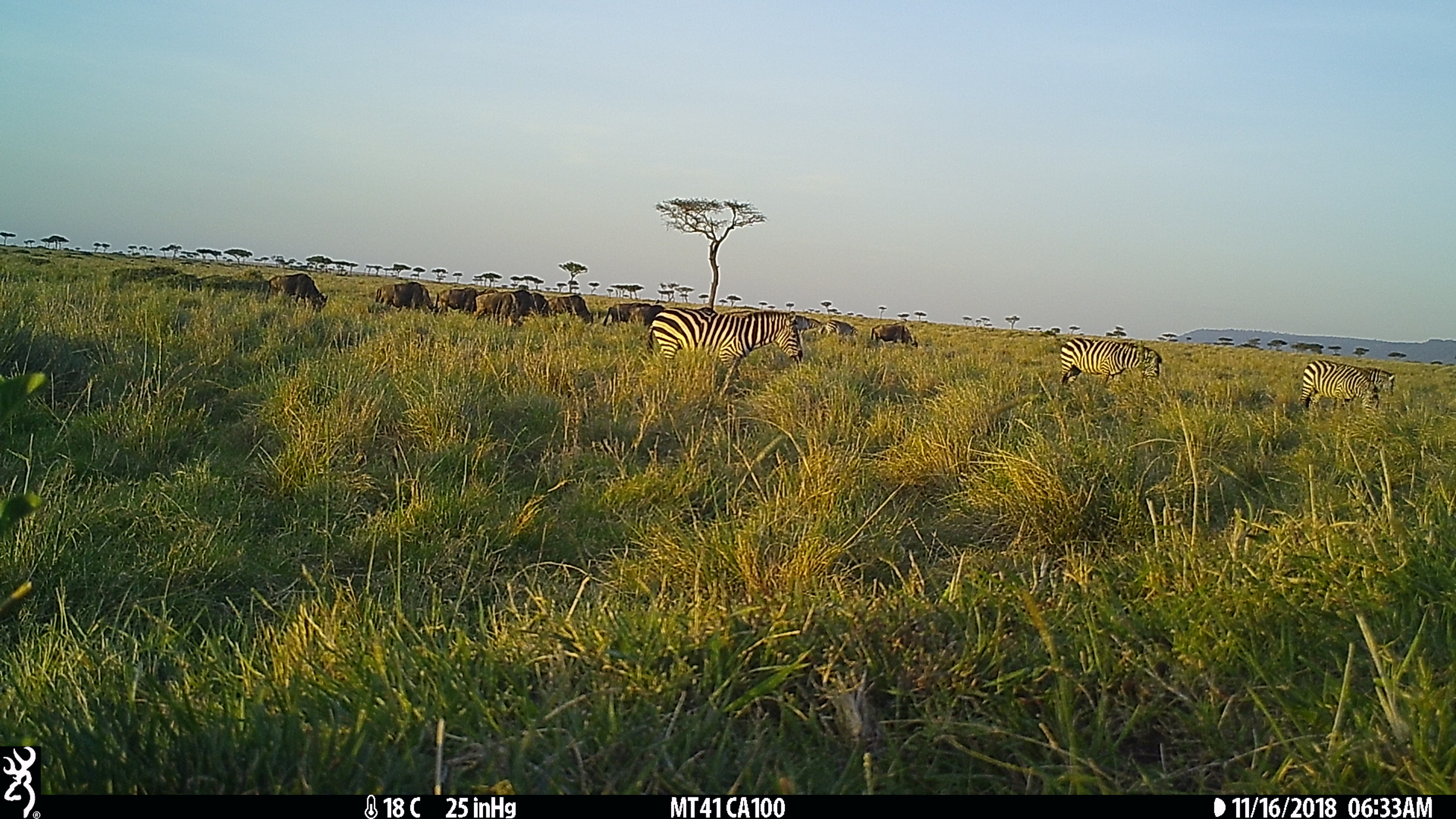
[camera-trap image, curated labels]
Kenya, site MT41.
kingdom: Animalia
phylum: Chordata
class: Mammalia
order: Artiodactyla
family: Bovidae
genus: Connochaetes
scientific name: Connochaetes taurinus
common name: blue wildebeest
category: wildebeest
Wildebeest (blue wildebeest) (Connochaetes taurinus).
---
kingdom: Animalia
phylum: Chordata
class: Mammalia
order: Perissodactyla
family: Equidae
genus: Equus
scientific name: Equus quagga burchellii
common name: burchell's zebra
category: zebra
Zebra (burchell's zebra) (Equus quagga burchellii).